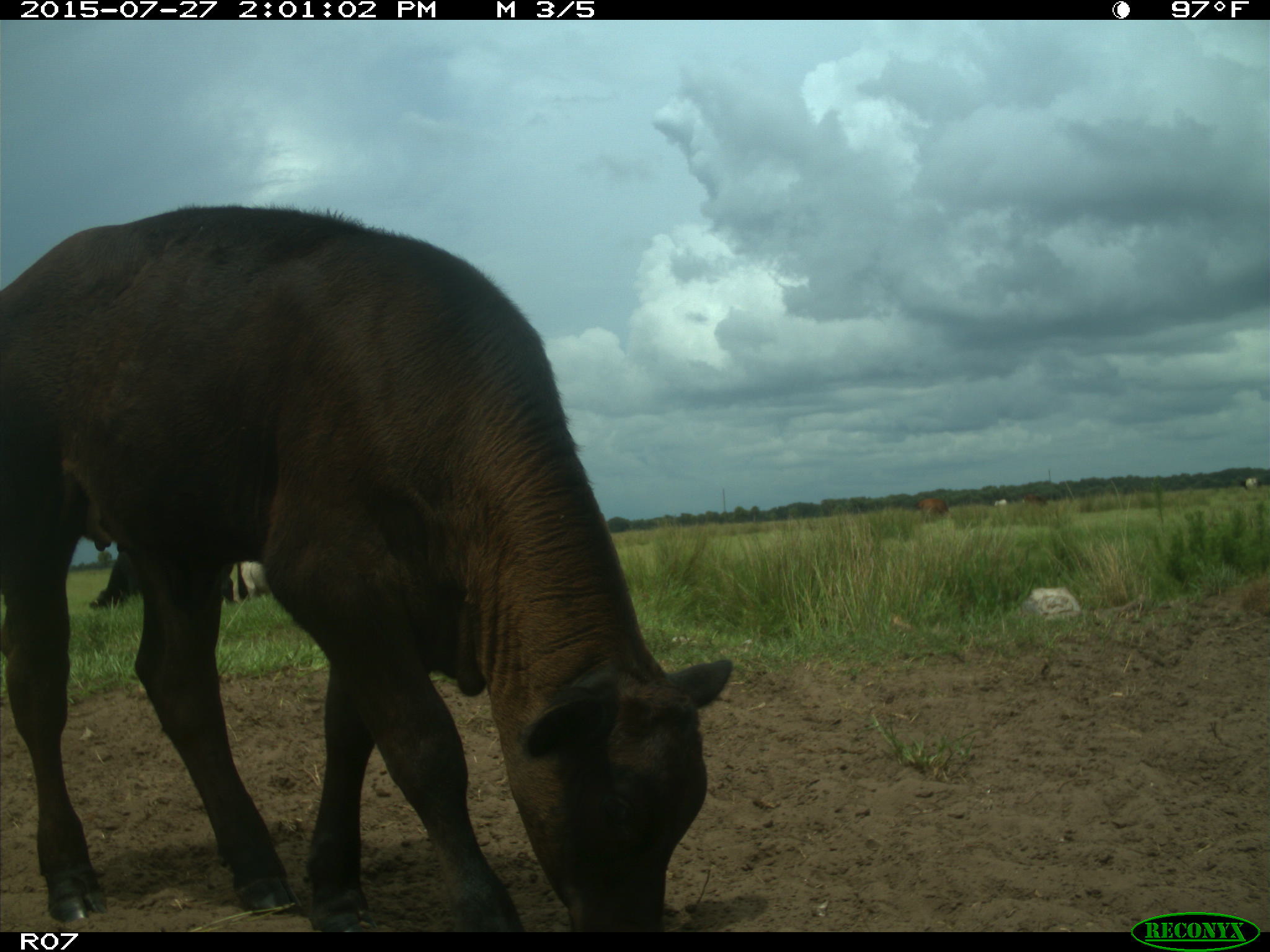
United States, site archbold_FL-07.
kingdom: Animalia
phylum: Chordata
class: Mammalia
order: Artiodactyla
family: Bovidae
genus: Bos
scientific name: Bos taurus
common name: domestic cow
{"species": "Bos taurus (domestic cow)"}